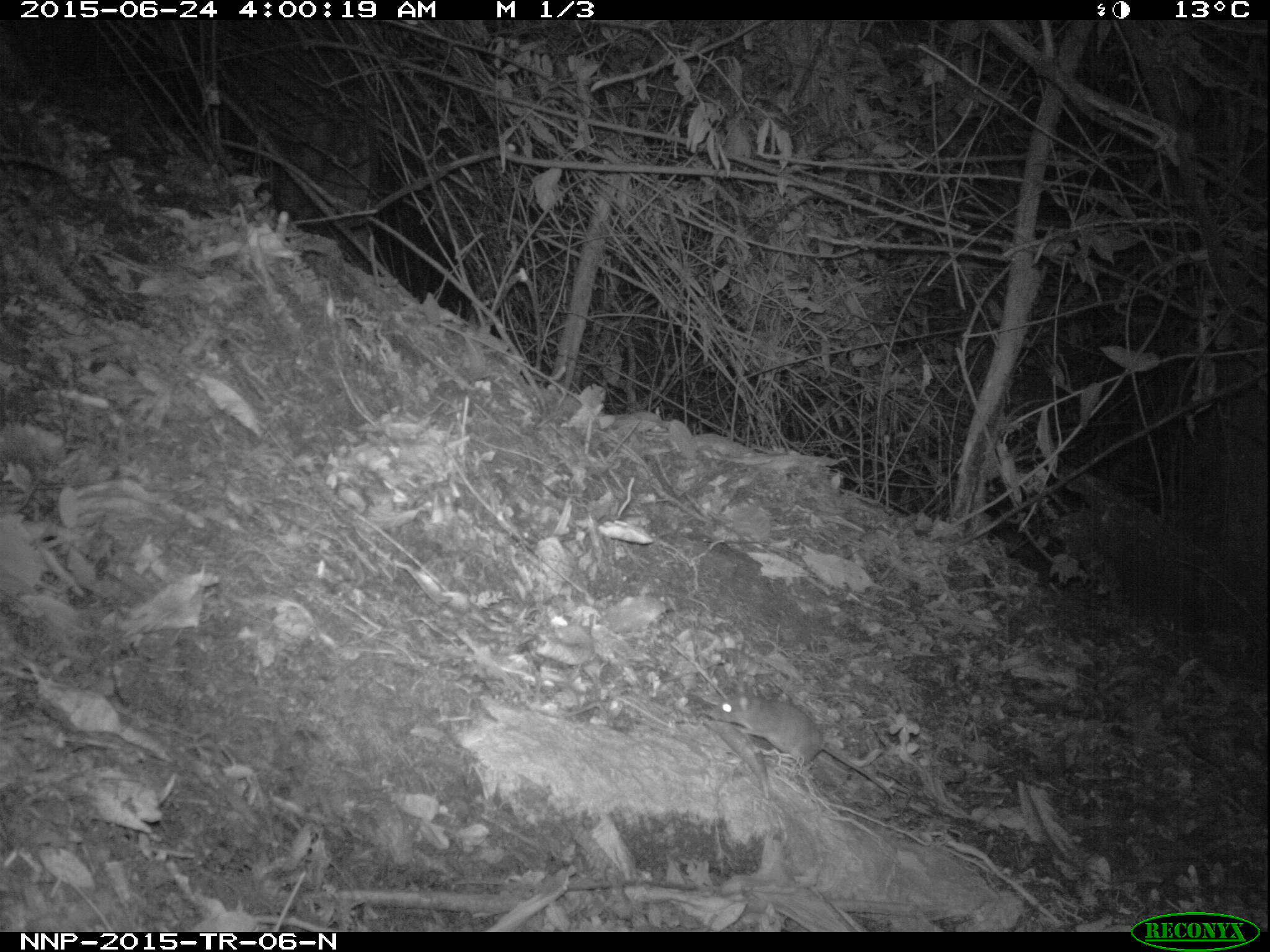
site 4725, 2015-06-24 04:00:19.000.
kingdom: Animalia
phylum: Chordata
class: Mammalia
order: Rodentia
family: Nesomyidae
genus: Cricetomys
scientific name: Cricetomys gambianus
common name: african giant pouched rat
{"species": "Cricetomys gambianus (african giant pouched rat)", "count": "1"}